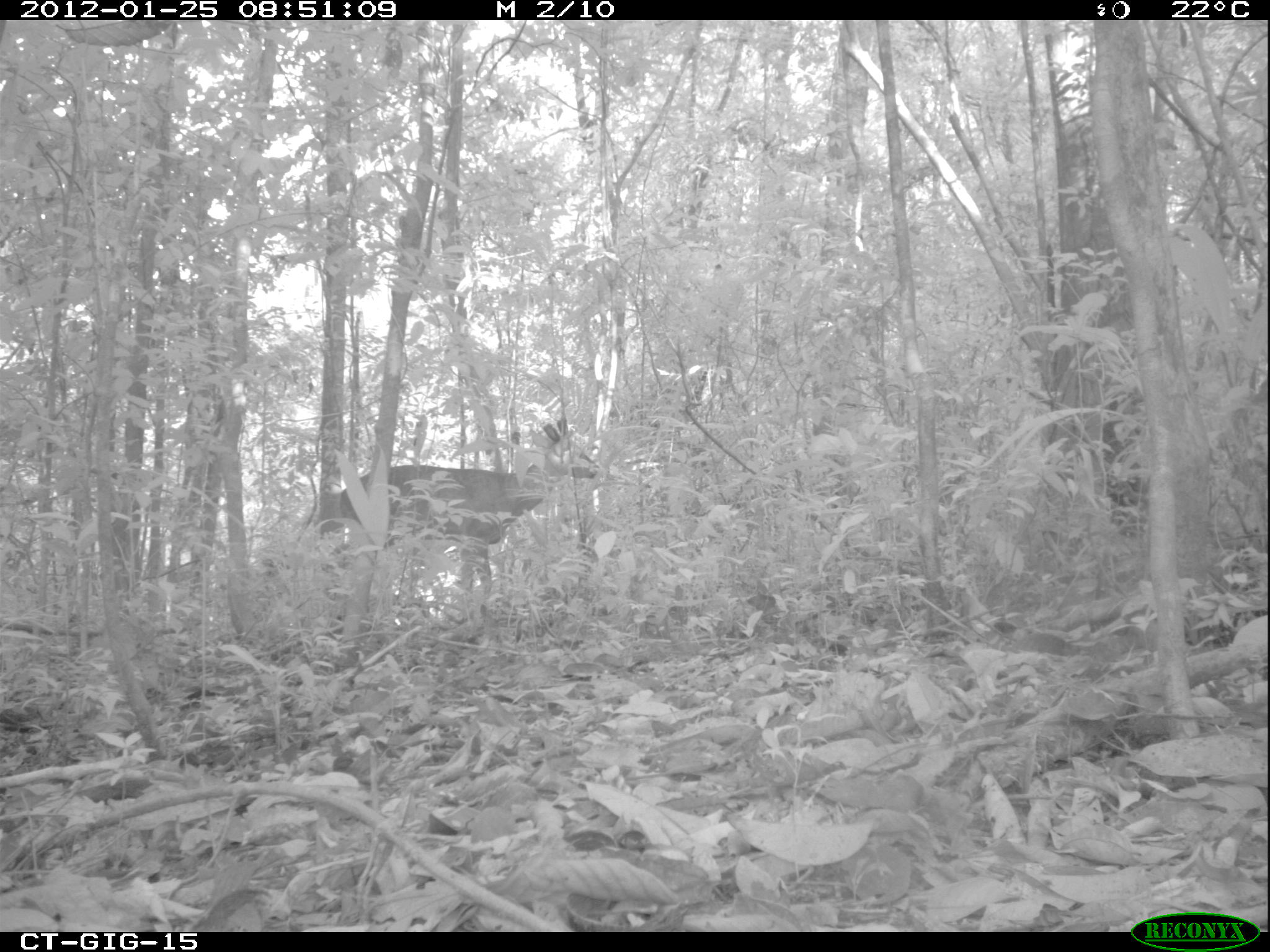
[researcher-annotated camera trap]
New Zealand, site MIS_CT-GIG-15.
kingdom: Animalia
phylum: Chordata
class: Mammalia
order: Artiodactyla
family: Cervidae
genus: Odocoileus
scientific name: Odocoileus virginianus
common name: white-tailed deer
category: white tailed deer